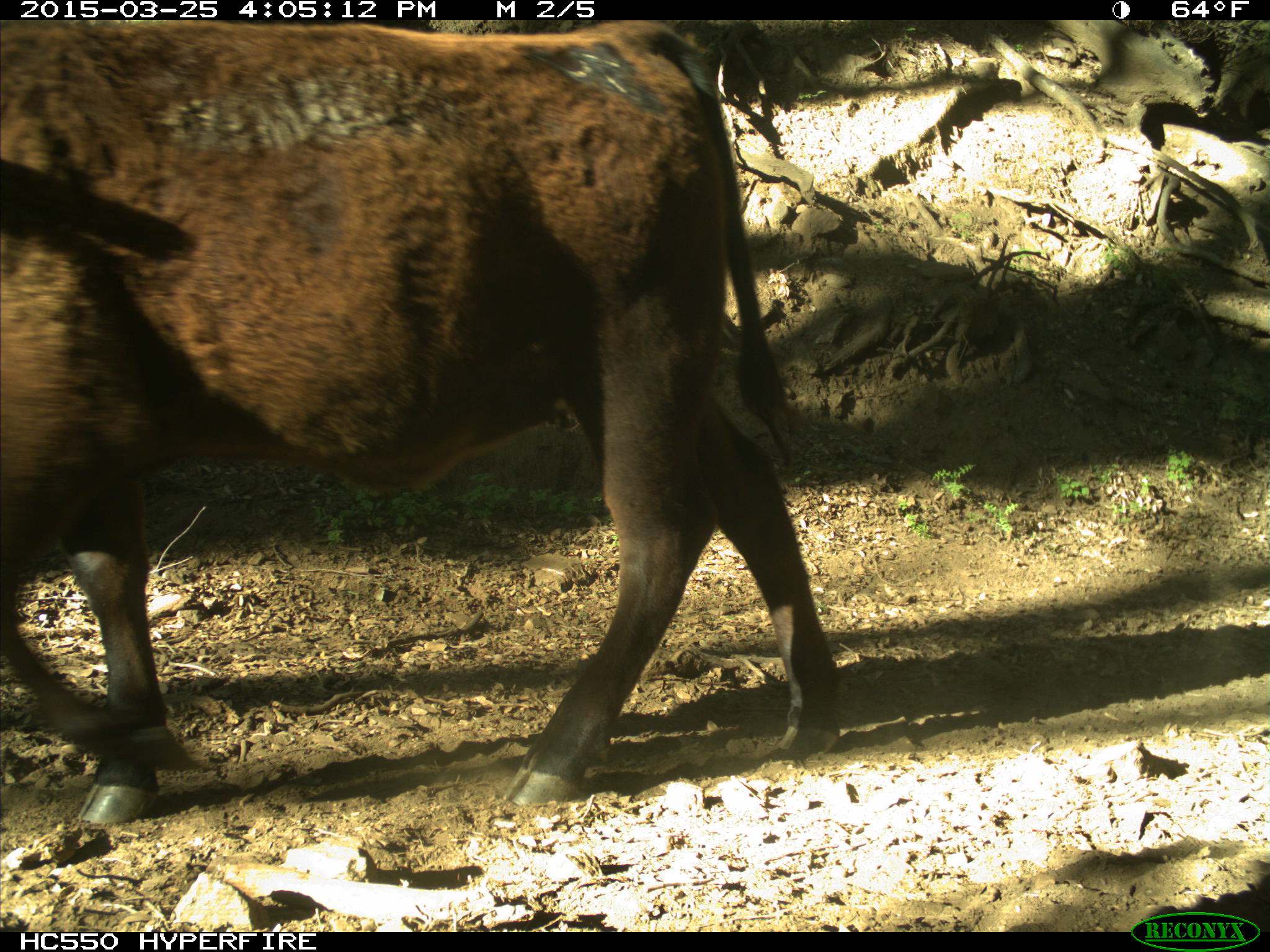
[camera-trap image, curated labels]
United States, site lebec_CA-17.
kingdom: Animalia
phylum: Chordata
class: Mammalia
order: Artiodactyla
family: Bovidae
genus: Bos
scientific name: Bos taurus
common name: domestic cow